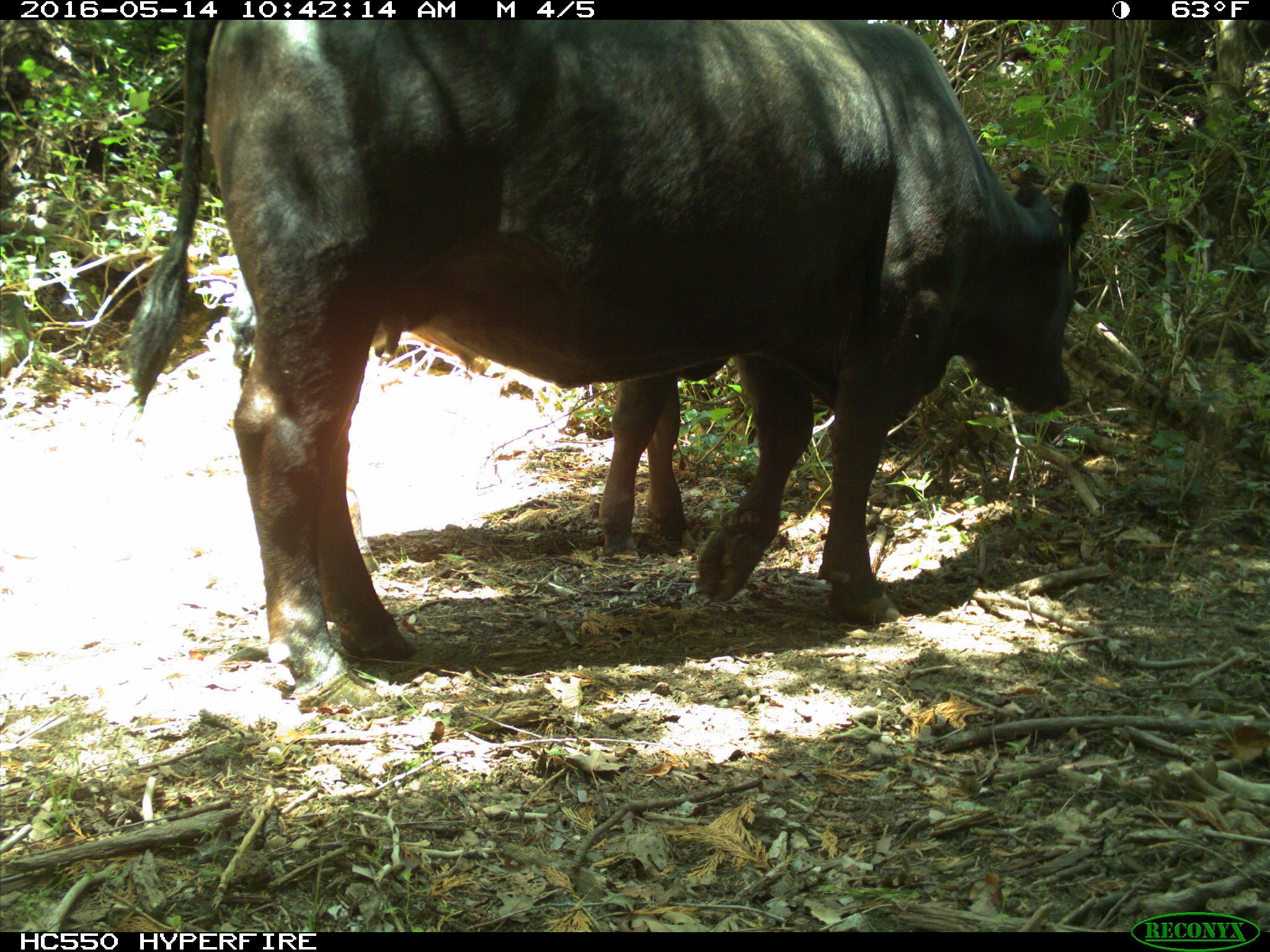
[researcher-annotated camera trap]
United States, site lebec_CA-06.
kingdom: Animalia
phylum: Chordata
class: Mammalia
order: Artiodactyla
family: Bovidae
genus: Bos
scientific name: Bos taurus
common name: domestic cow